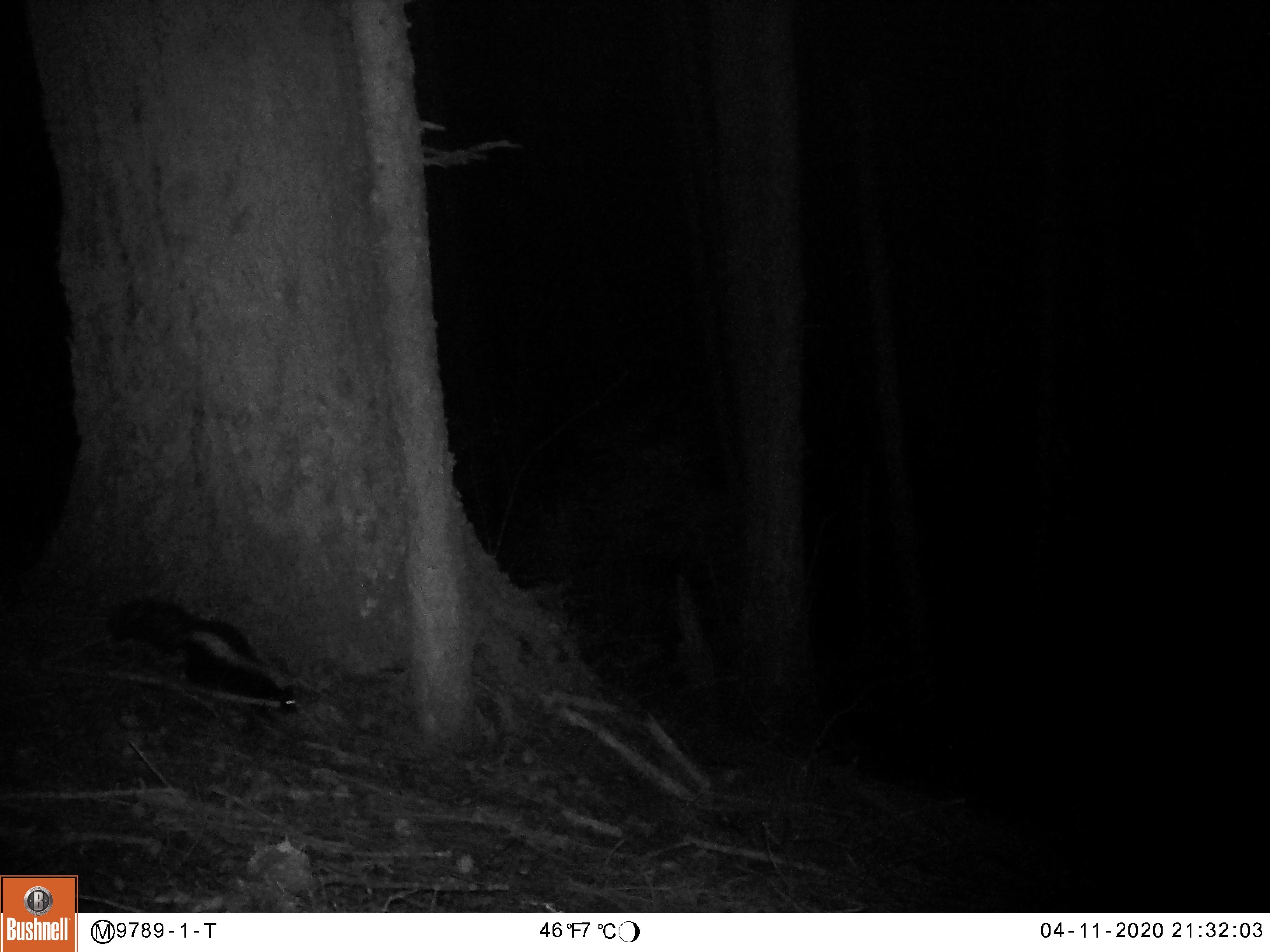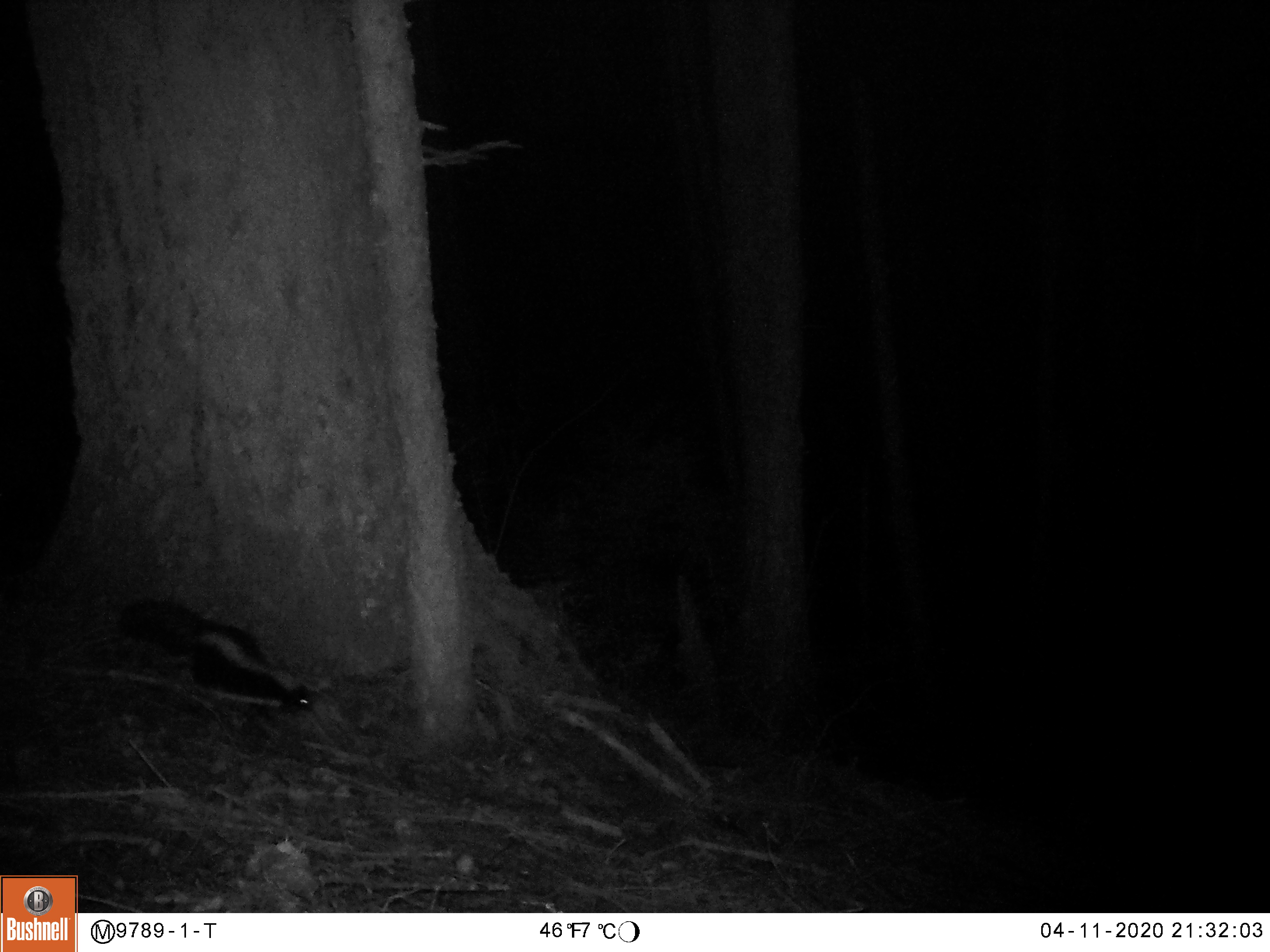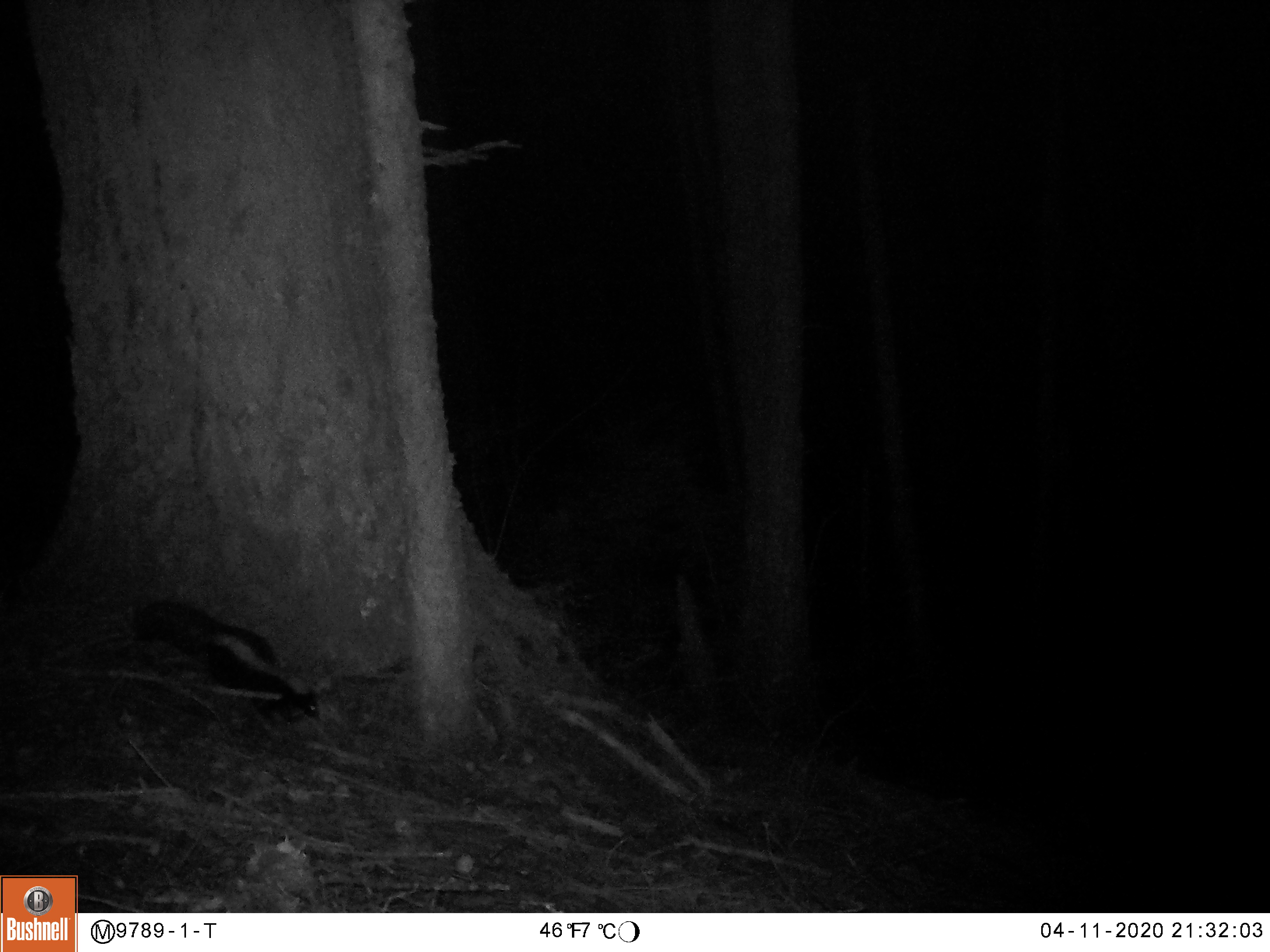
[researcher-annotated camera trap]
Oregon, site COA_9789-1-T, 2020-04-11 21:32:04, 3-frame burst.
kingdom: Animalia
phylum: Chordata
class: Mammalia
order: Carnivora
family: Mephitidae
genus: Mephitis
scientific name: Mephitis mephitis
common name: striped skunk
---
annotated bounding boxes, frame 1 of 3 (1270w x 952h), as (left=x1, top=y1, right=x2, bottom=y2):
striped skunk: (left=86, top=577, right=319, bottom=724)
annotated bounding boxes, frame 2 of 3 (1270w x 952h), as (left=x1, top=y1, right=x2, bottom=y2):
striped skunk: (left=99, top=588, right=318, bottom=730)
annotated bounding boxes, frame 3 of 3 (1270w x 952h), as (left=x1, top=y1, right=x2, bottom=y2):
striped skunk: (left=115, top=584, right=331, bottom=731)